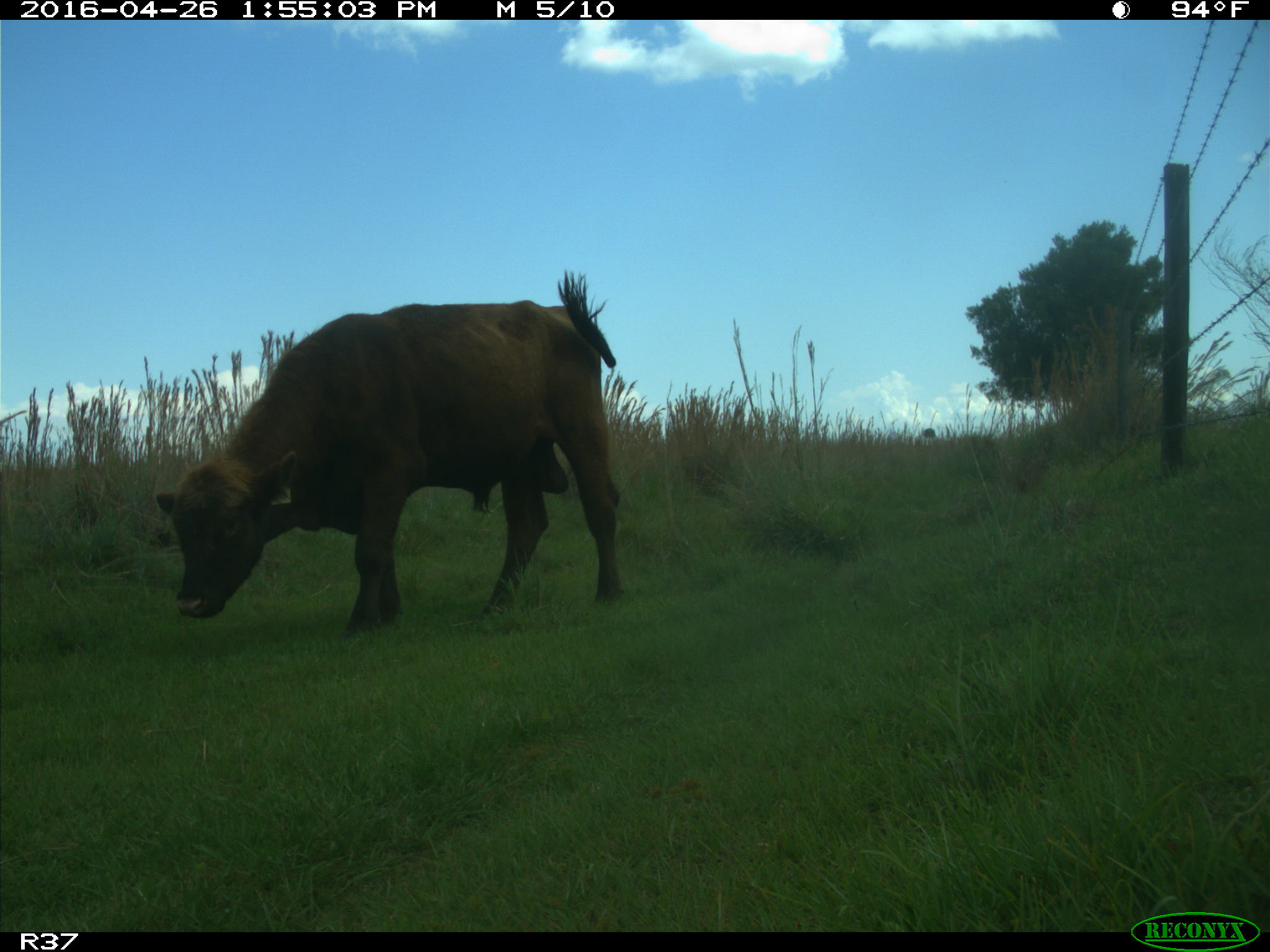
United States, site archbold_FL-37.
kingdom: Animalia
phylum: Chordata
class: Mammalia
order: Artiodactyla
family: Bovidae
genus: Bos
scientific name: Bos taurus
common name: domestic cow